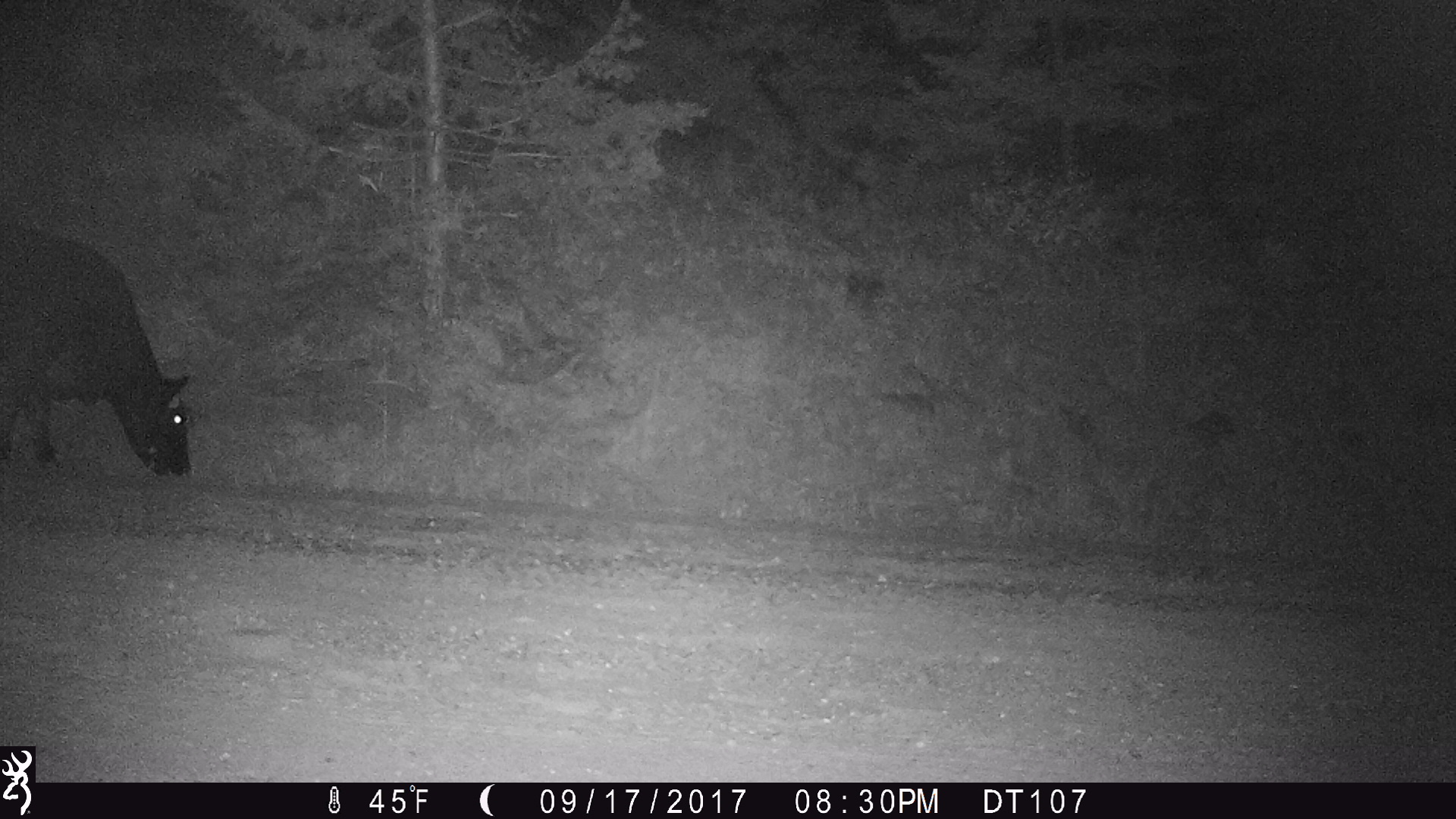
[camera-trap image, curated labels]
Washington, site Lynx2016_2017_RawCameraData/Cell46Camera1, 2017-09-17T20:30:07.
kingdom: Animalia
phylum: Chordata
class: Mammalia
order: Artiodactyla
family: Bovidae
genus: Bos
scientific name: Bos taurus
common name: domestic cattle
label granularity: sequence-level